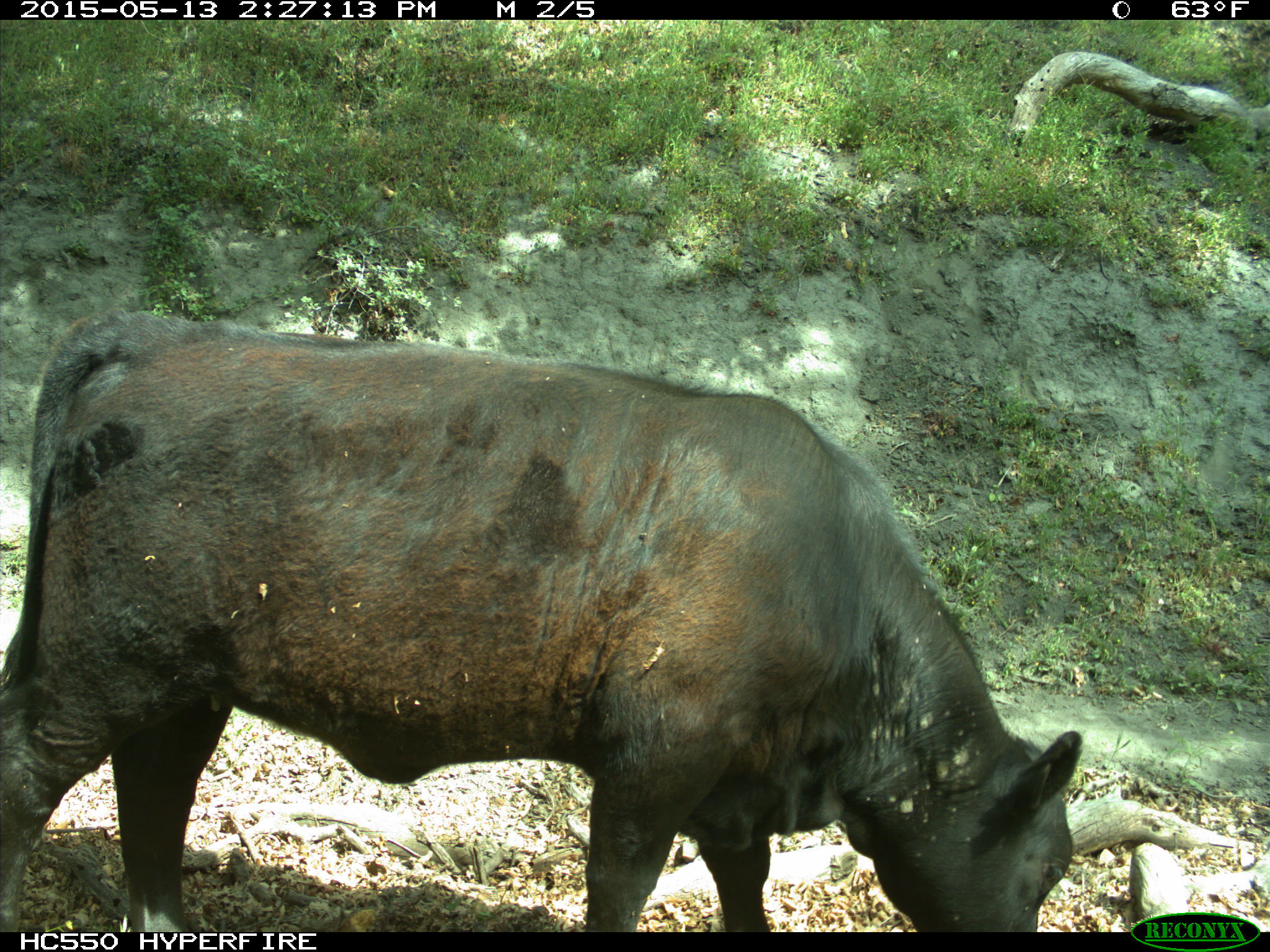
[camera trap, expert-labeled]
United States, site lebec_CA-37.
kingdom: Animalia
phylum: Chordata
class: Mammalia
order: Artiodactyla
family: Bovidae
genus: Bos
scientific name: Bos taurus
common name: domestic cow